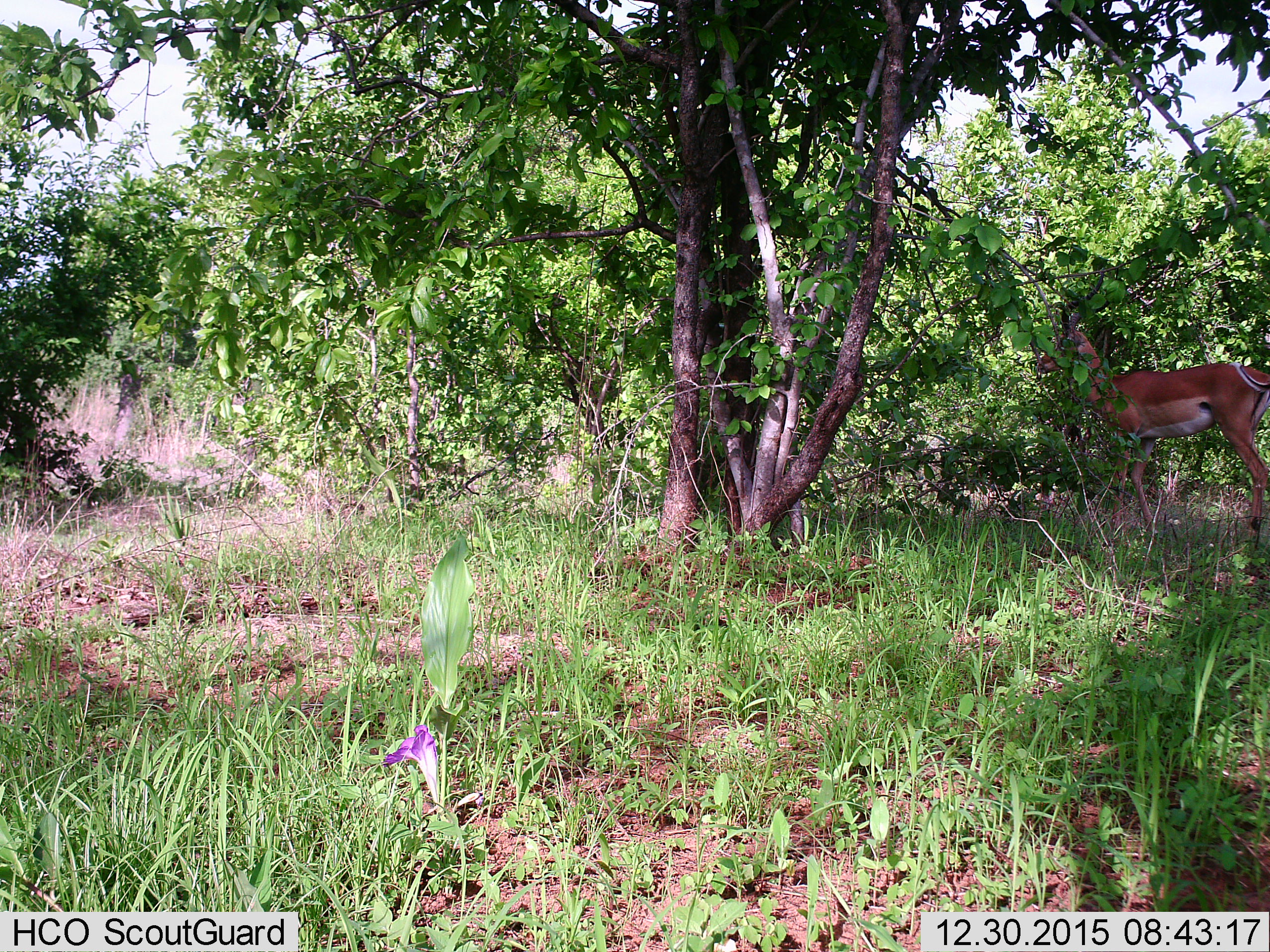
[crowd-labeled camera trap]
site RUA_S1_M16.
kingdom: Animalia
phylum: Chordata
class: Mammalia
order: Artiodactyla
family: Bovidae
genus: Aepyceros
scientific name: Aepyceros melampus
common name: impala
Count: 1.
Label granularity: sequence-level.